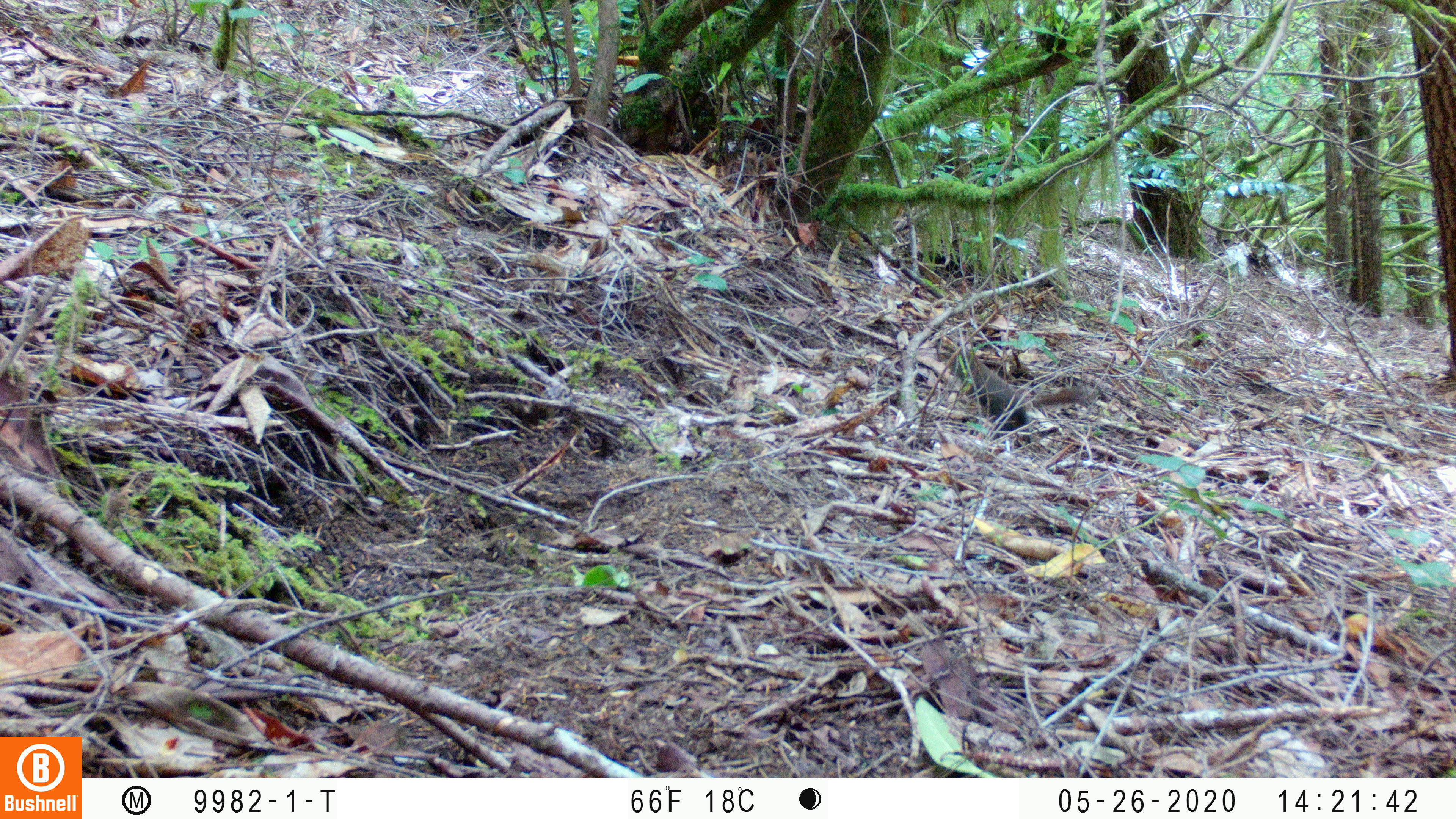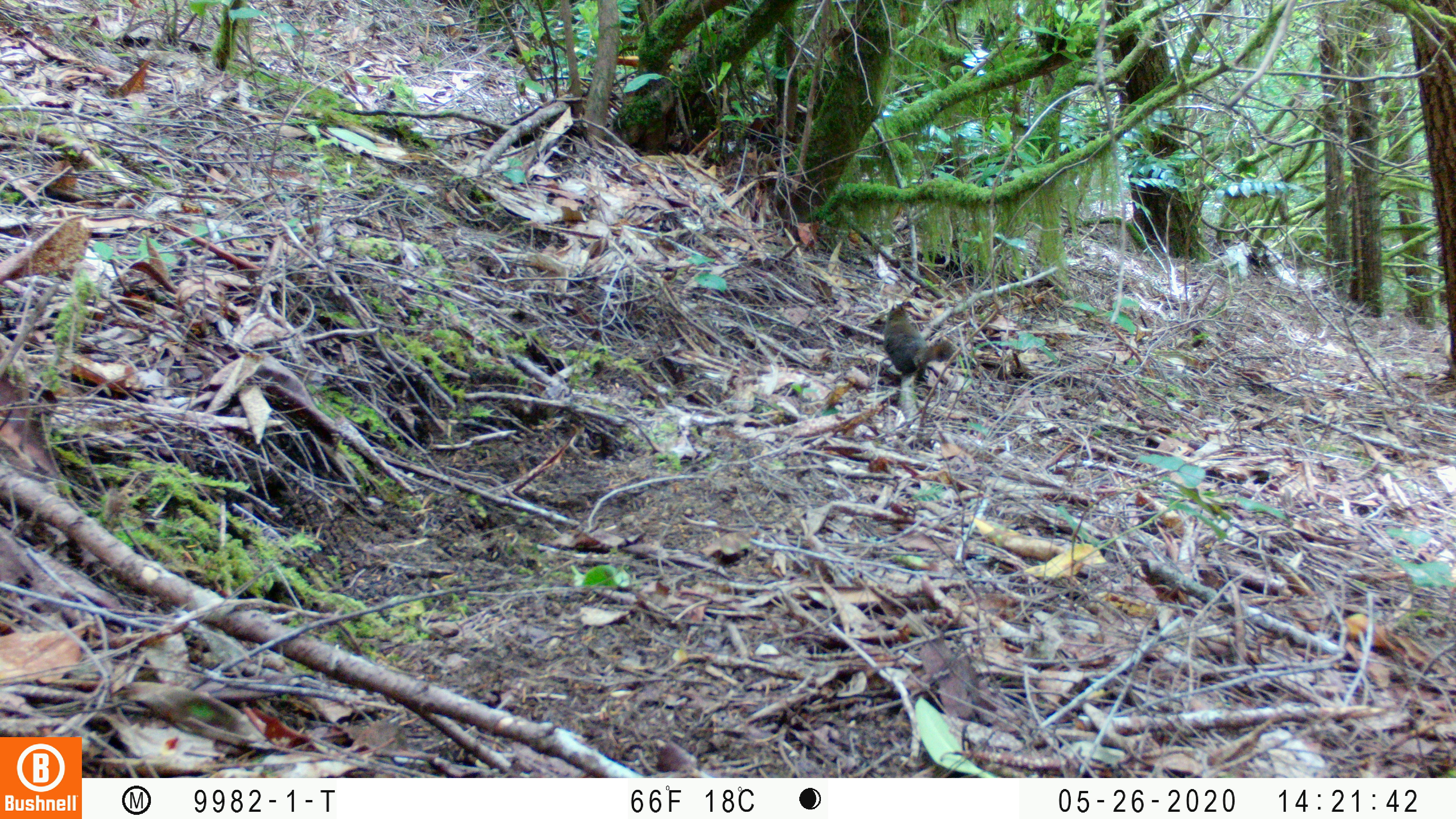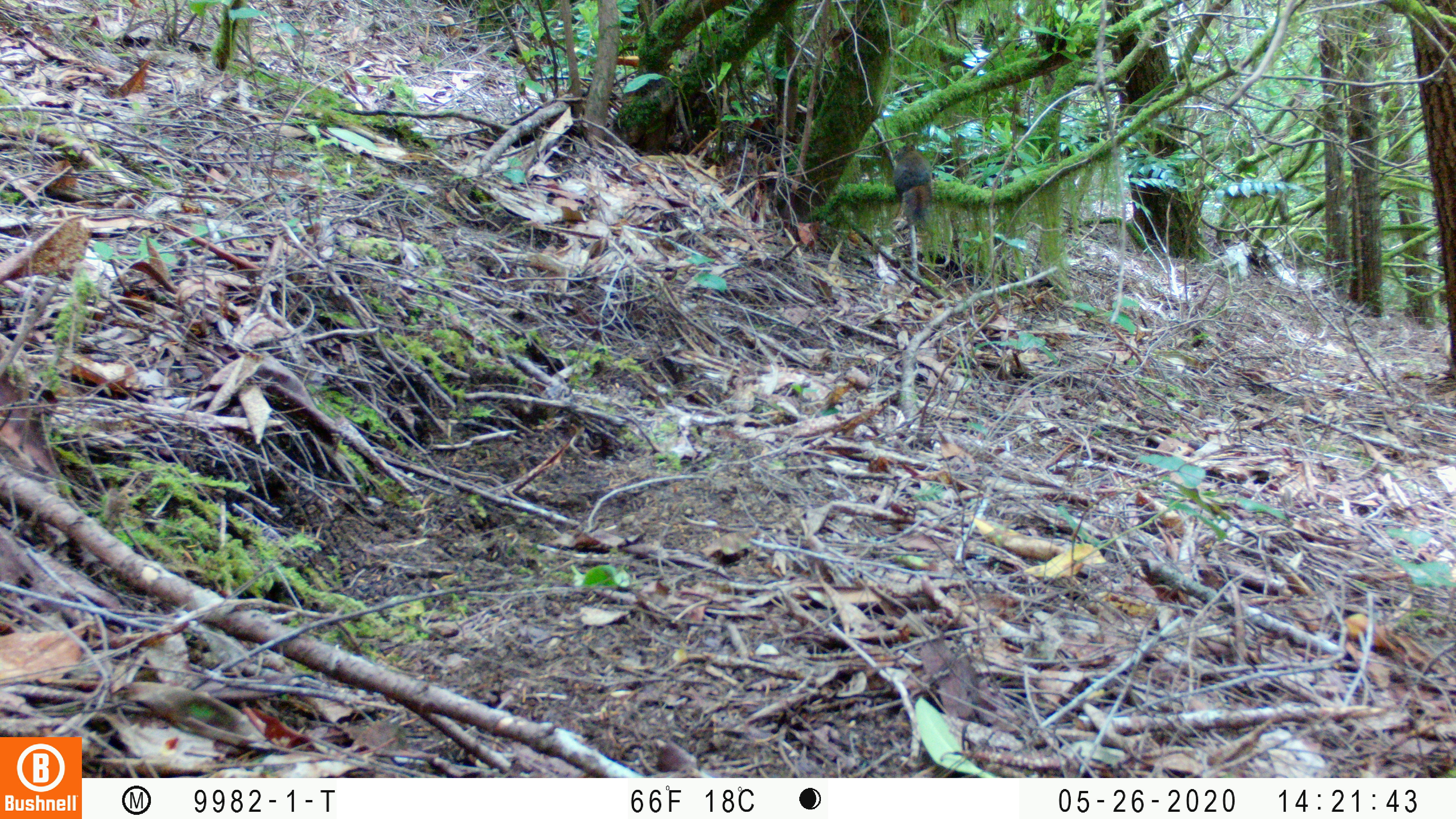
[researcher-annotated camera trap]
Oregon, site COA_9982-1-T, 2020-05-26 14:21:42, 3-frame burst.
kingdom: Animalia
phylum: Chordata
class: Mammalia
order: Rodentia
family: Sciuridae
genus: Tamiasciurus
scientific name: Tamiasciurus douglasii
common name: douglas squirrel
Douglas squirrel (Tamiasciurus douglasii).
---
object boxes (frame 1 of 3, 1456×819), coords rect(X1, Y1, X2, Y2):
douglas squirrel: rect(940, 348, 1087, 426)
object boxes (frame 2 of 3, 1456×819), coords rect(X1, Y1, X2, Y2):
douglas squirrel: rect(877, 300, 957, 383)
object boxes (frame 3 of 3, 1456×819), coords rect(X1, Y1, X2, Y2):
douglas squirrel: rect(885, 135, 938, 233)